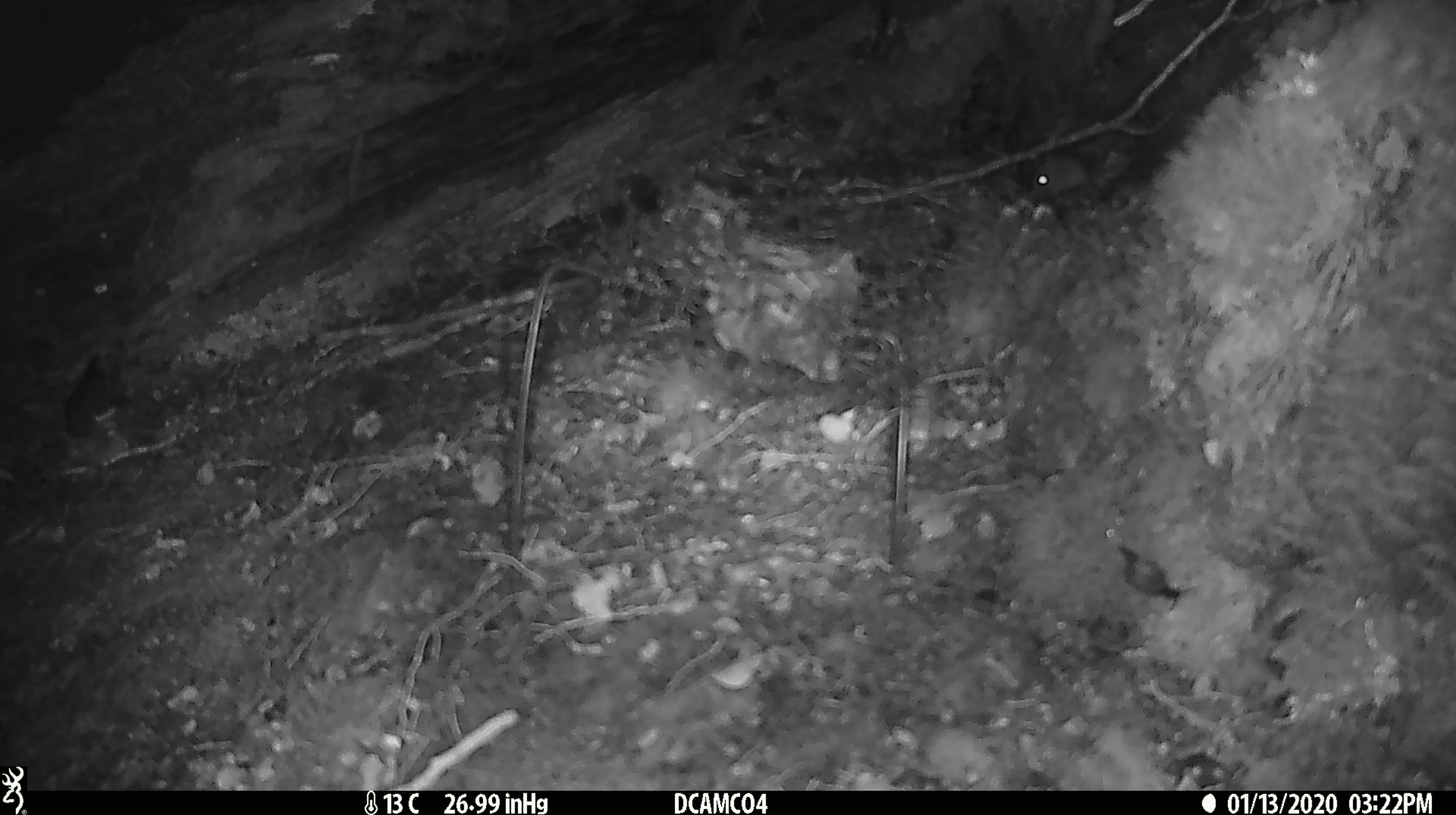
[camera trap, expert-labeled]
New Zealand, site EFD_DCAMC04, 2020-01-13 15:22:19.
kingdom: Animalia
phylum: Chordata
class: Mammalia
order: Rodentia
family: Muridae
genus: Mus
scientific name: Mus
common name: mouse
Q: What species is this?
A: Mouse (Mus).